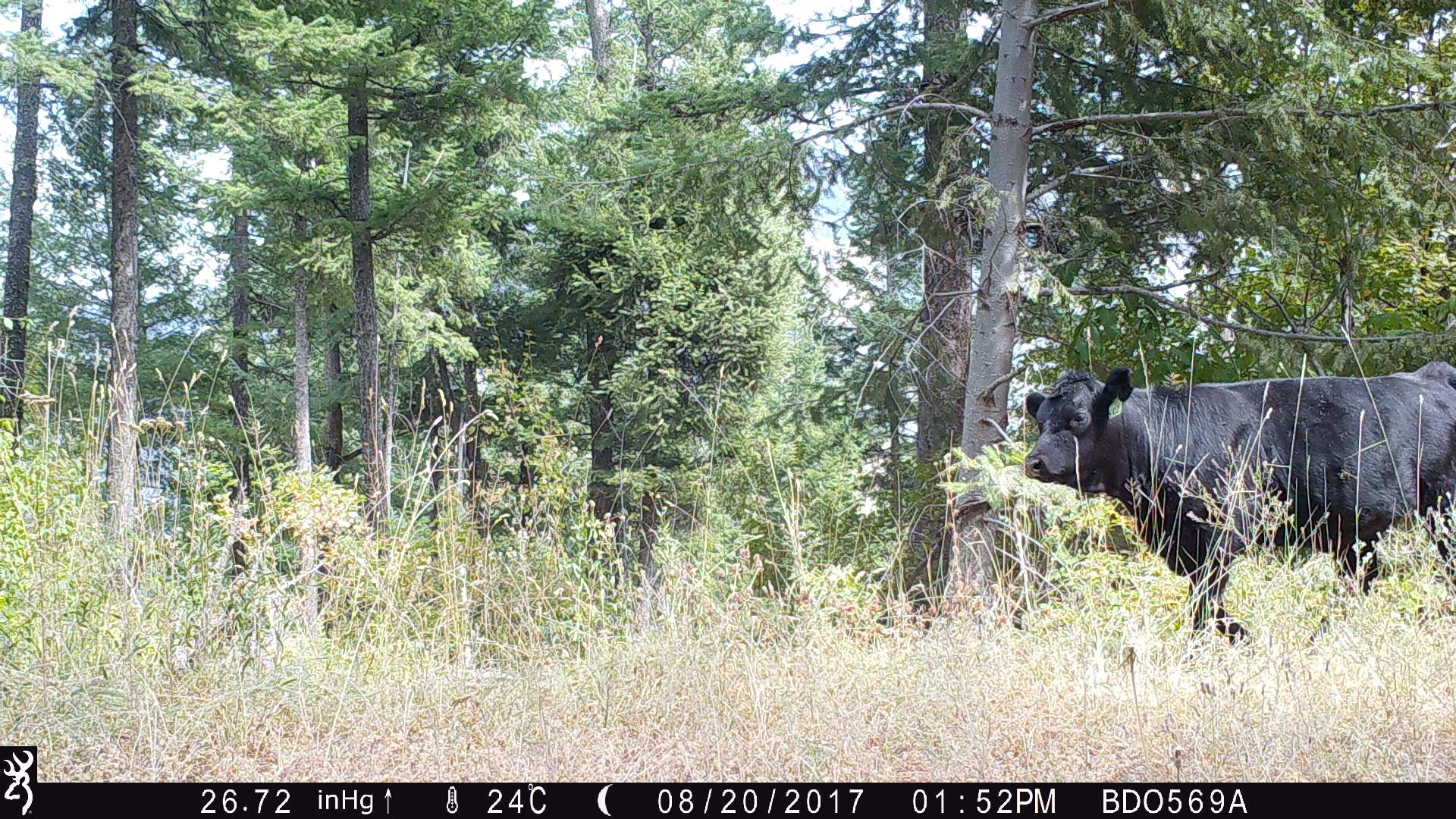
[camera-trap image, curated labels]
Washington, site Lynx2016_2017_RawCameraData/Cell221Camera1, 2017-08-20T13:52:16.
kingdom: Animalia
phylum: Chordata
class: Mammalia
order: Artiodactyla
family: Bovidae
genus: Bos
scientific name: Bos taurus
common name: domestic cattle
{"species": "domestic cattle (Bos taurus)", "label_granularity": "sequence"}